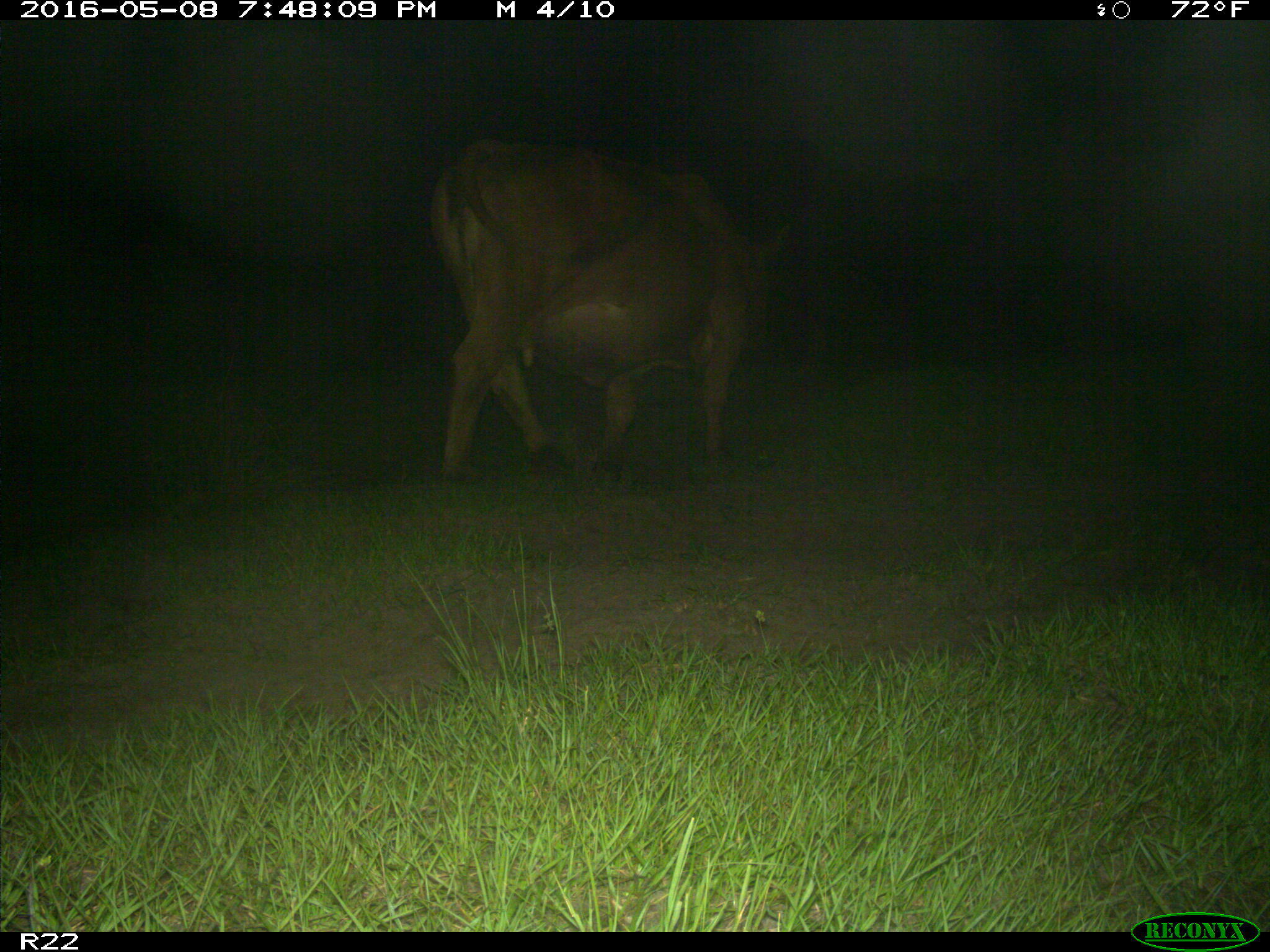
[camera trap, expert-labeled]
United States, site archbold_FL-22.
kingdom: Animalia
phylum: Chordata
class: Mammalia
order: Artiodactyla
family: Bovidae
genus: Bos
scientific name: Bos taurus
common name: domestic cow